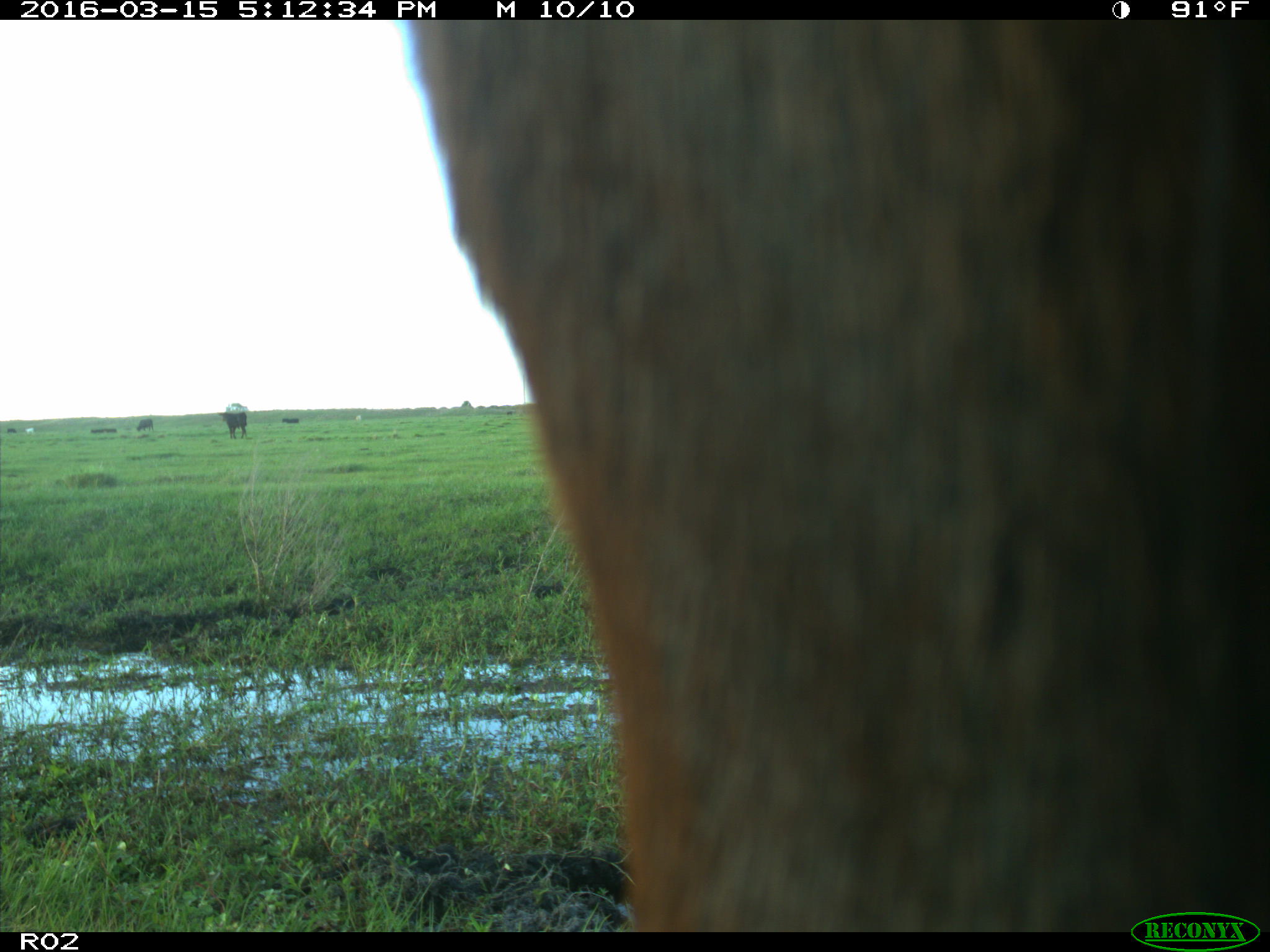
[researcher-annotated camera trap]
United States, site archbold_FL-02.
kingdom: Animalia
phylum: Chordata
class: Mammalia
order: Artiodactyla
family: Bovidae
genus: Bos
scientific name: Bos taurus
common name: domestic cow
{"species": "Bos taurus (domestic cow)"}